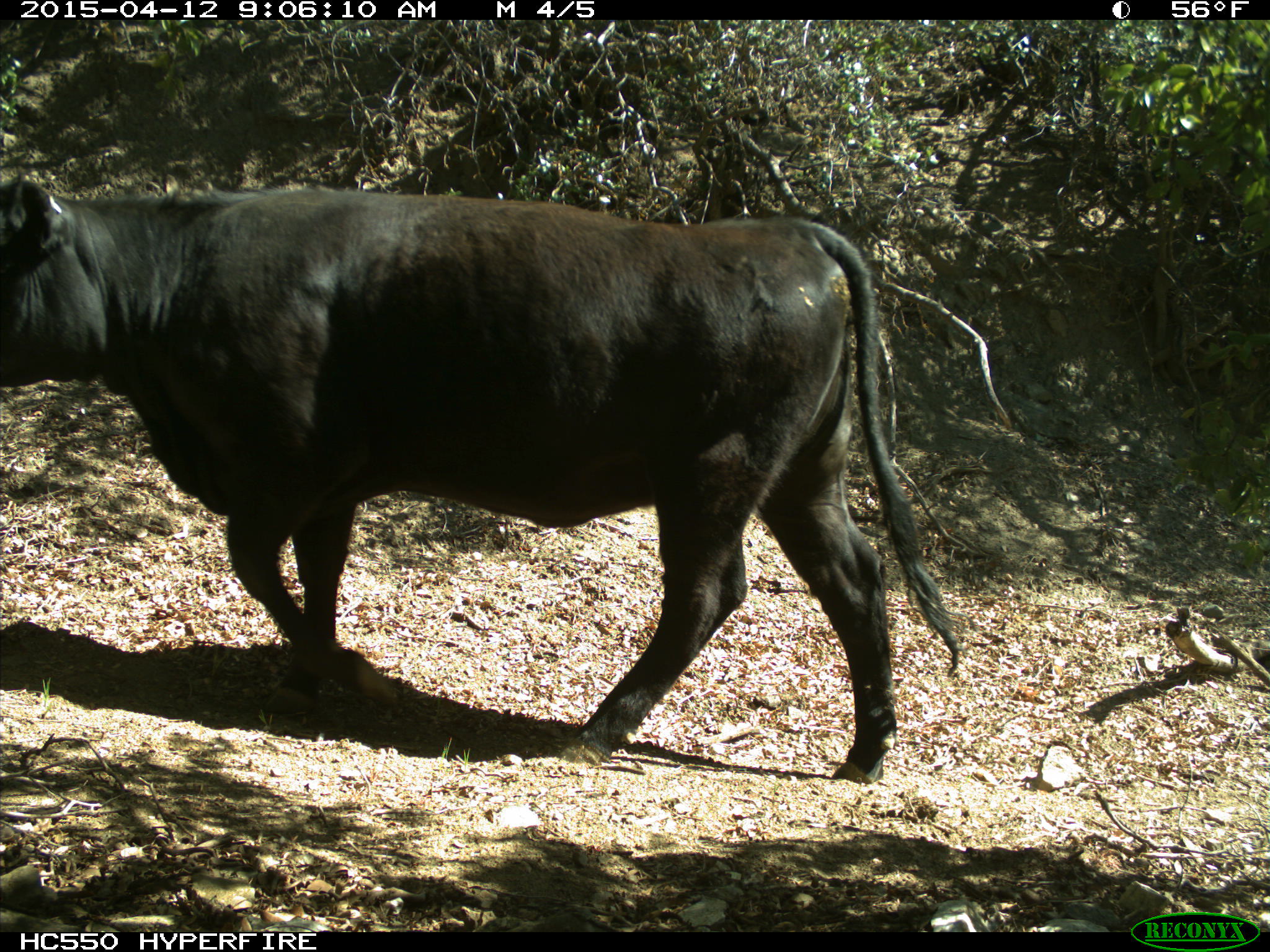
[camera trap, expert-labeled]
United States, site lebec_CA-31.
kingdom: Animalia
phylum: Chordata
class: Mammalia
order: Artiodactyla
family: Bovidae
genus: Bos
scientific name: Bos taurus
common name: domestic cow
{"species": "Bos taurus (domestic cow)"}